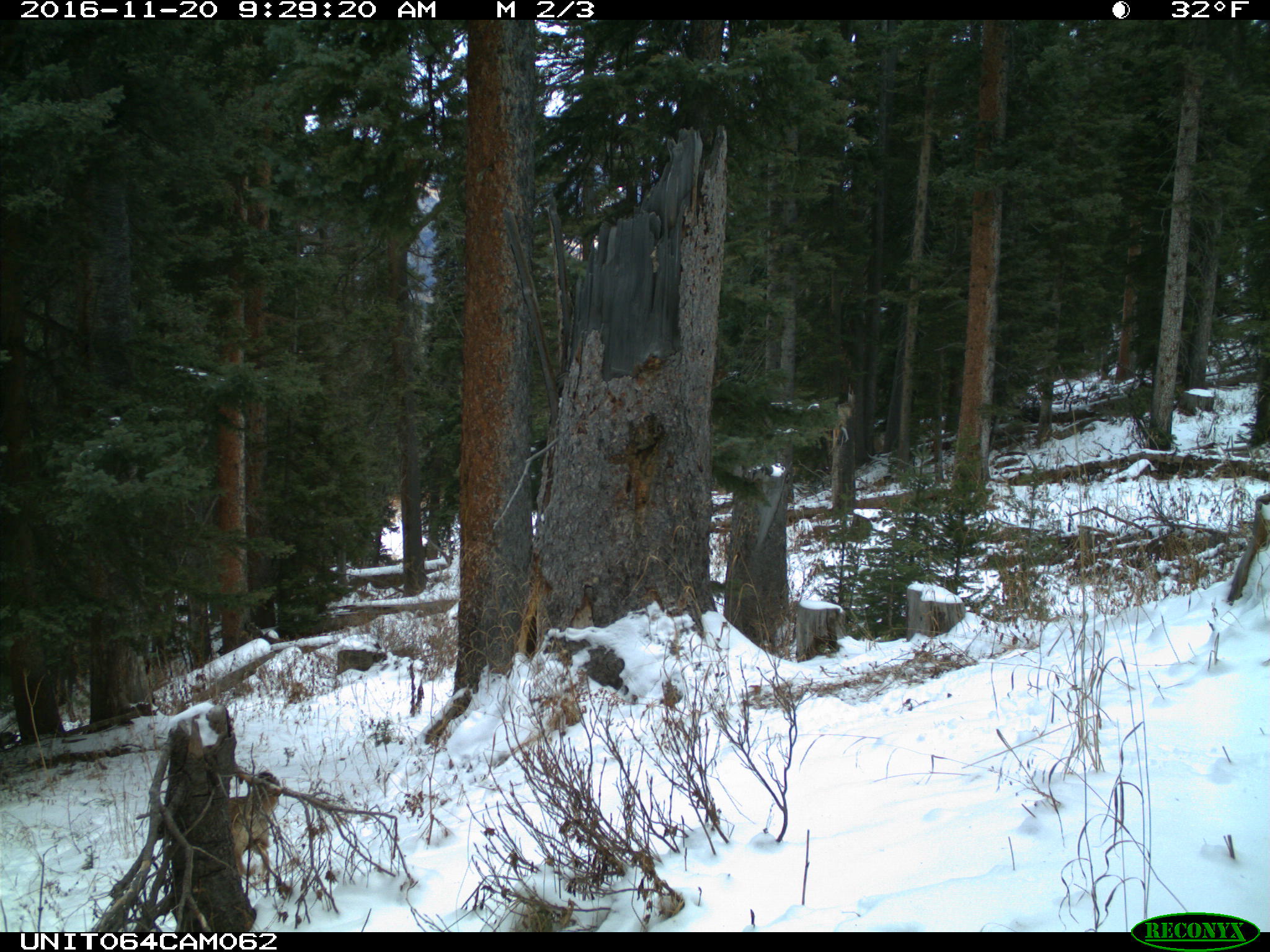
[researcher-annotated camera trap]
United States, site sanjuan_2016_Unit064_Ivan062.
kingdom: Animalia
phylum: Chordata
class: Mammalia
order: Carnivora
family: Canidae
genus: Canis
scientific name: Canis latrans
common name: coyote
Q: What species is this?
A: Canis latrans (coyote).